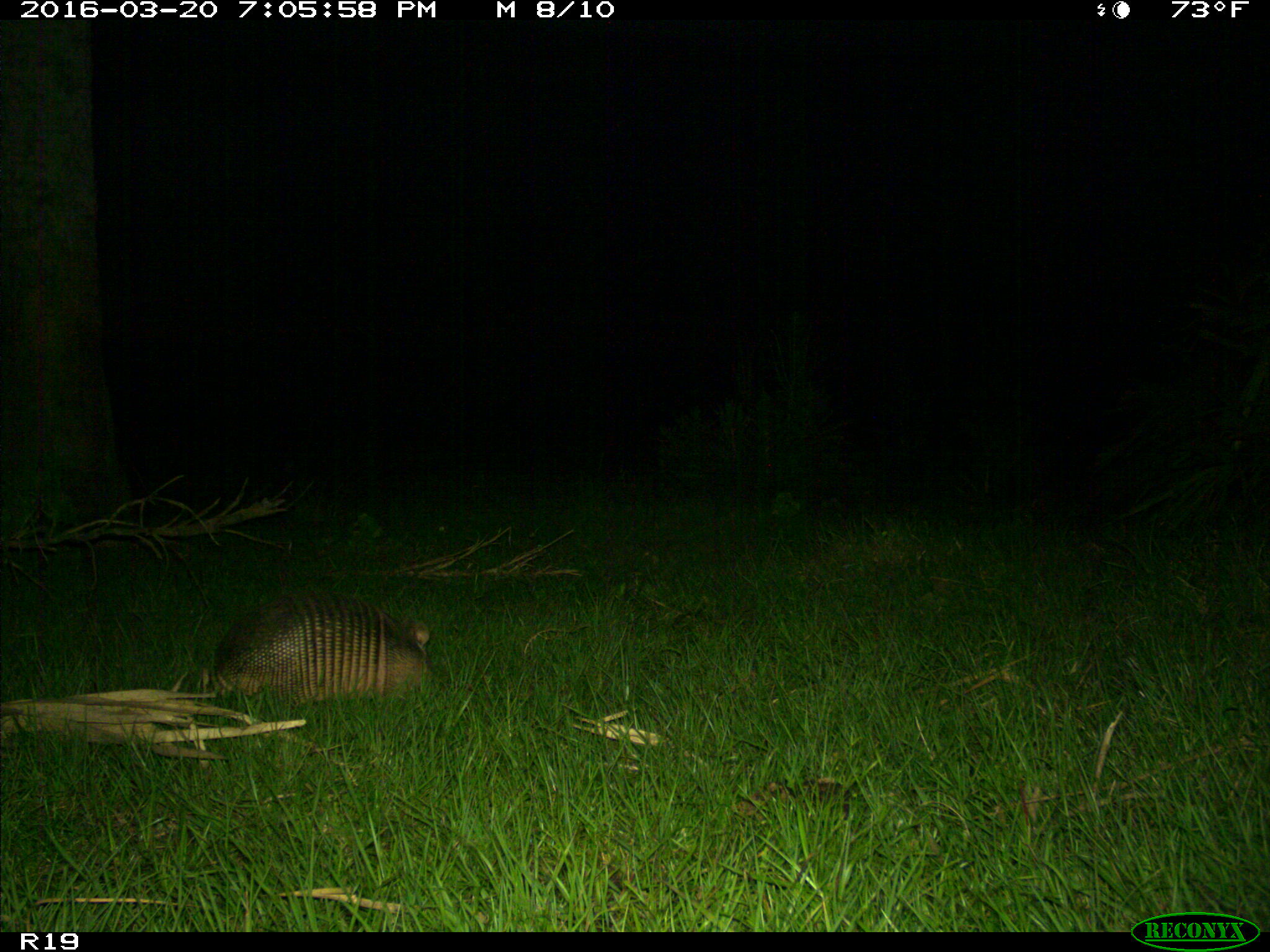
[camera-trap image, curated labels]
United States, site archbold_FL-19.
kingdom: Animalia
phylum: Chordata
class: Mammalia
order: Cingulata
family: Dasypodidae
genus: Dasypus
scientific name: Dasypus novemcinctus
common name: nine-banded armadillo